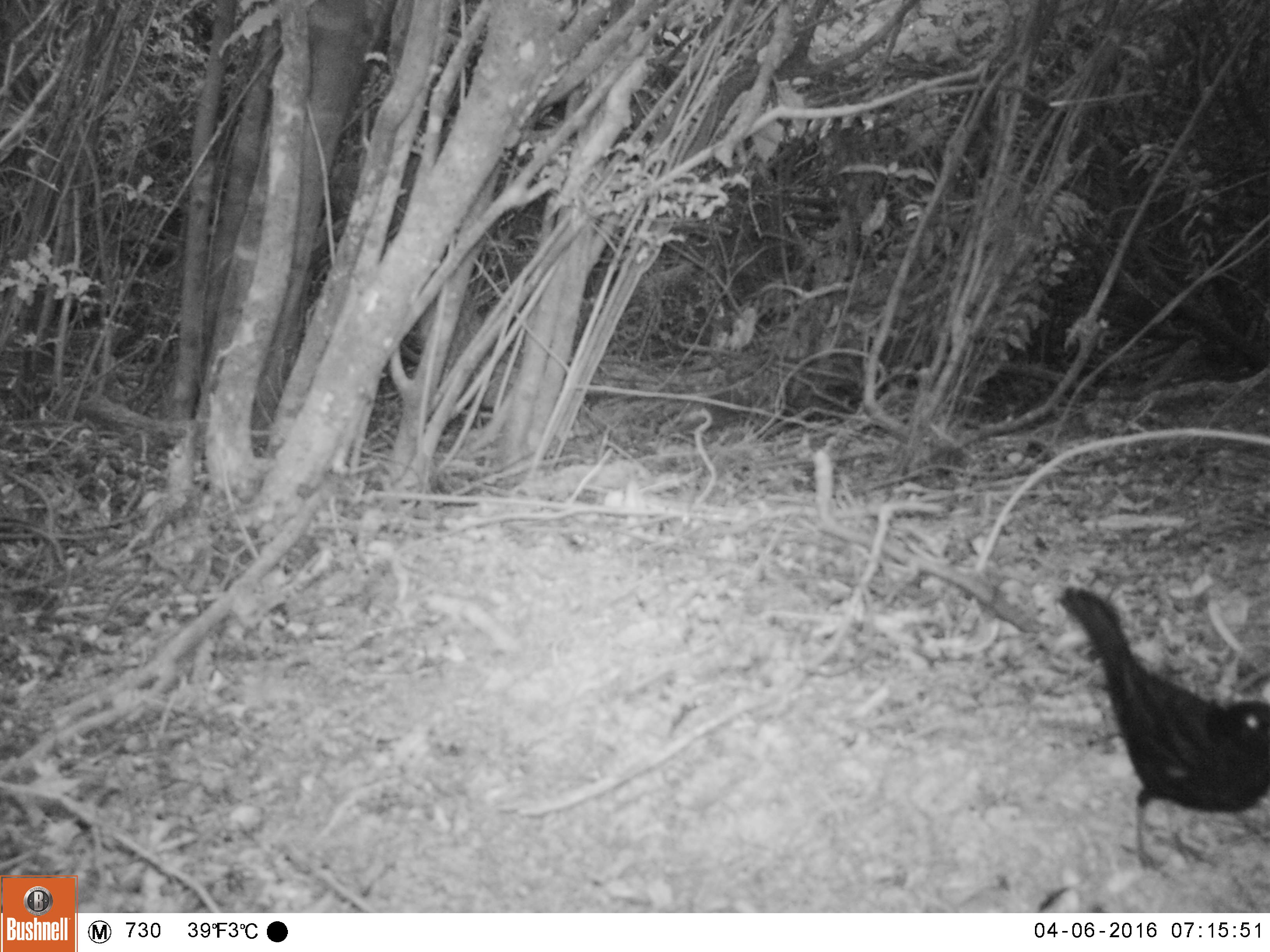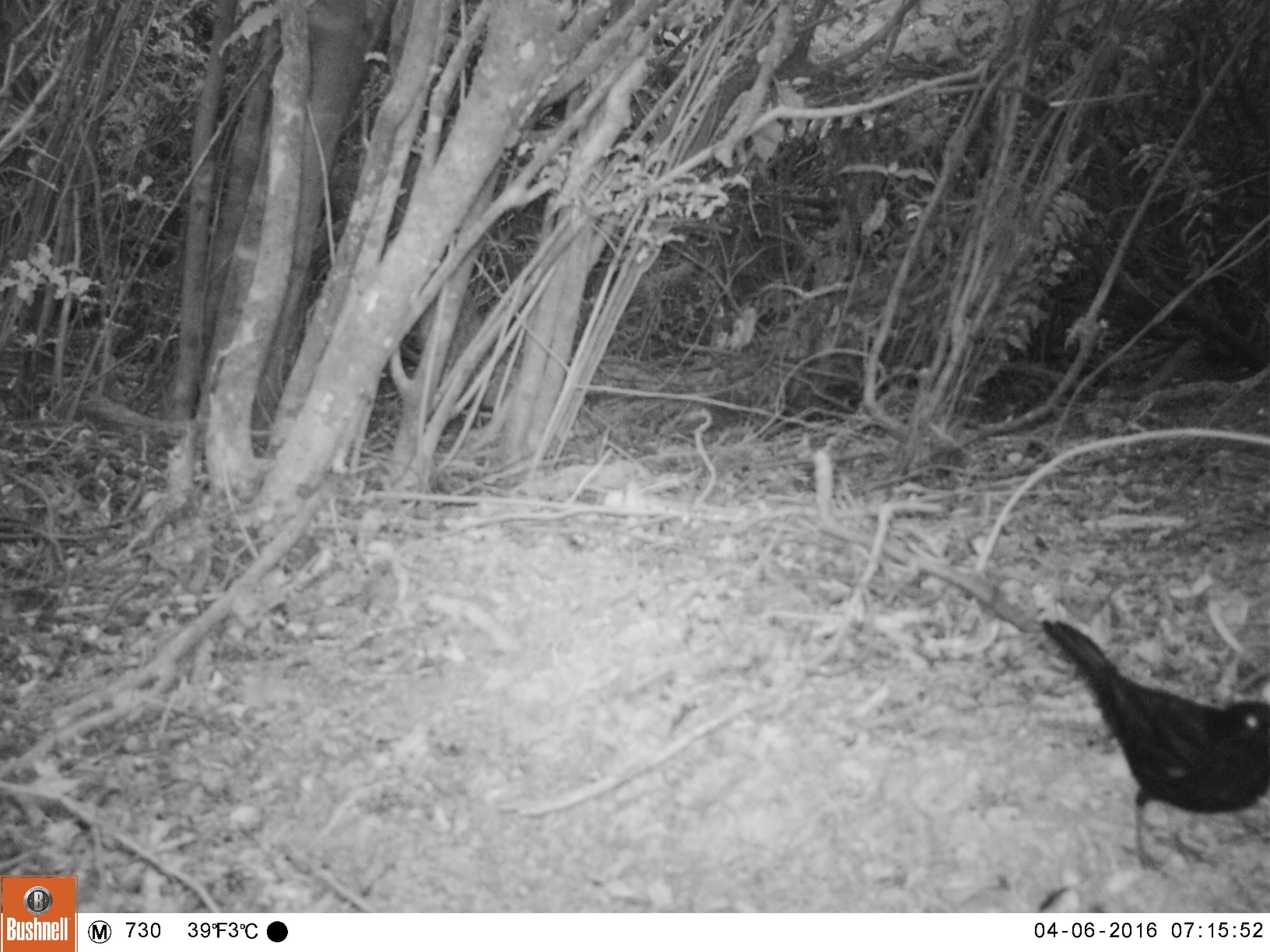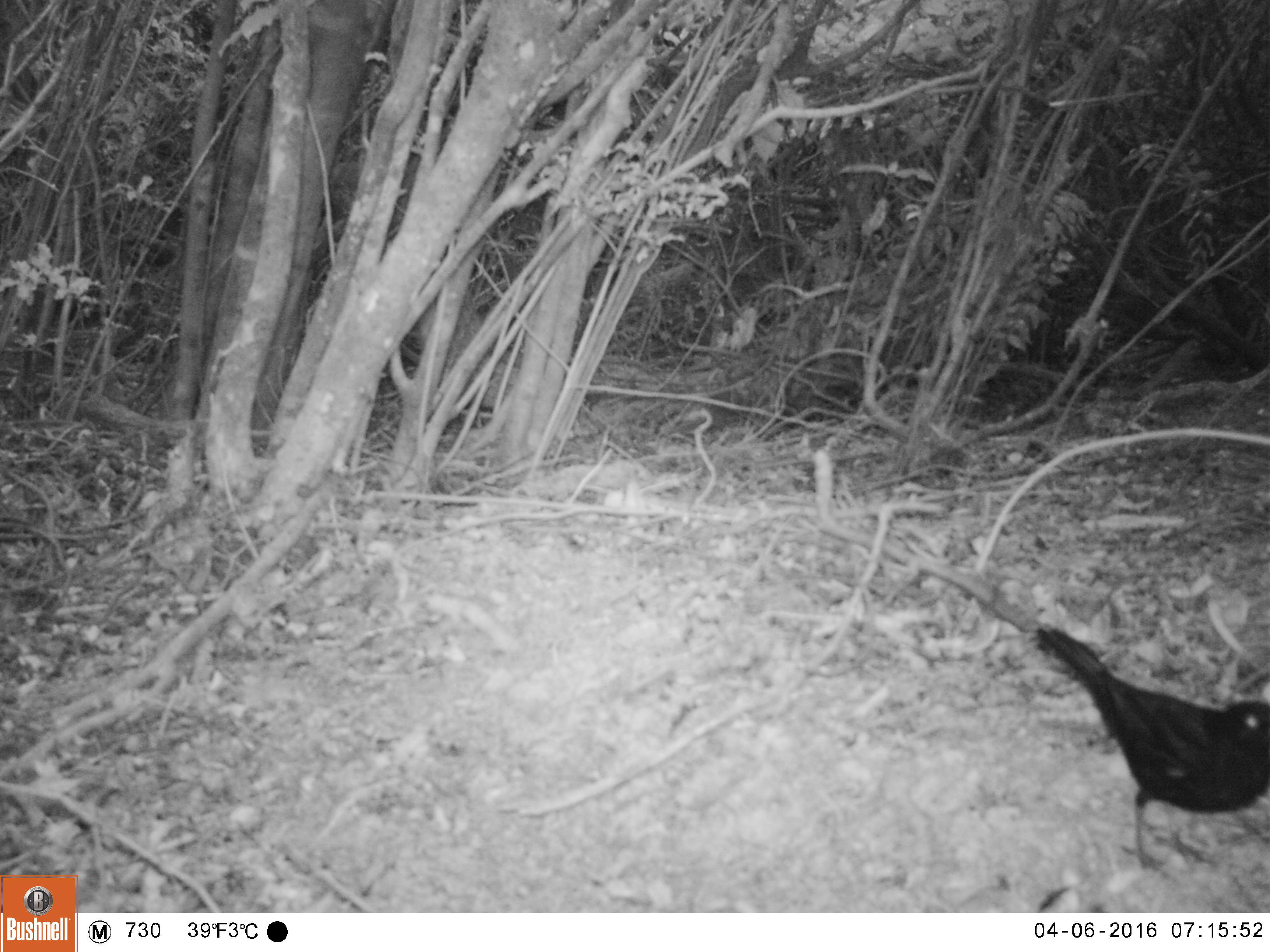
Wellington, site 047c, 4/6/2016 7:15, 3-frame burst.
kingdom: Animalia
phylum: Chordata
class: Aves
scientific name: Aves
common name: bird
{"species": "bird (Aves)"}